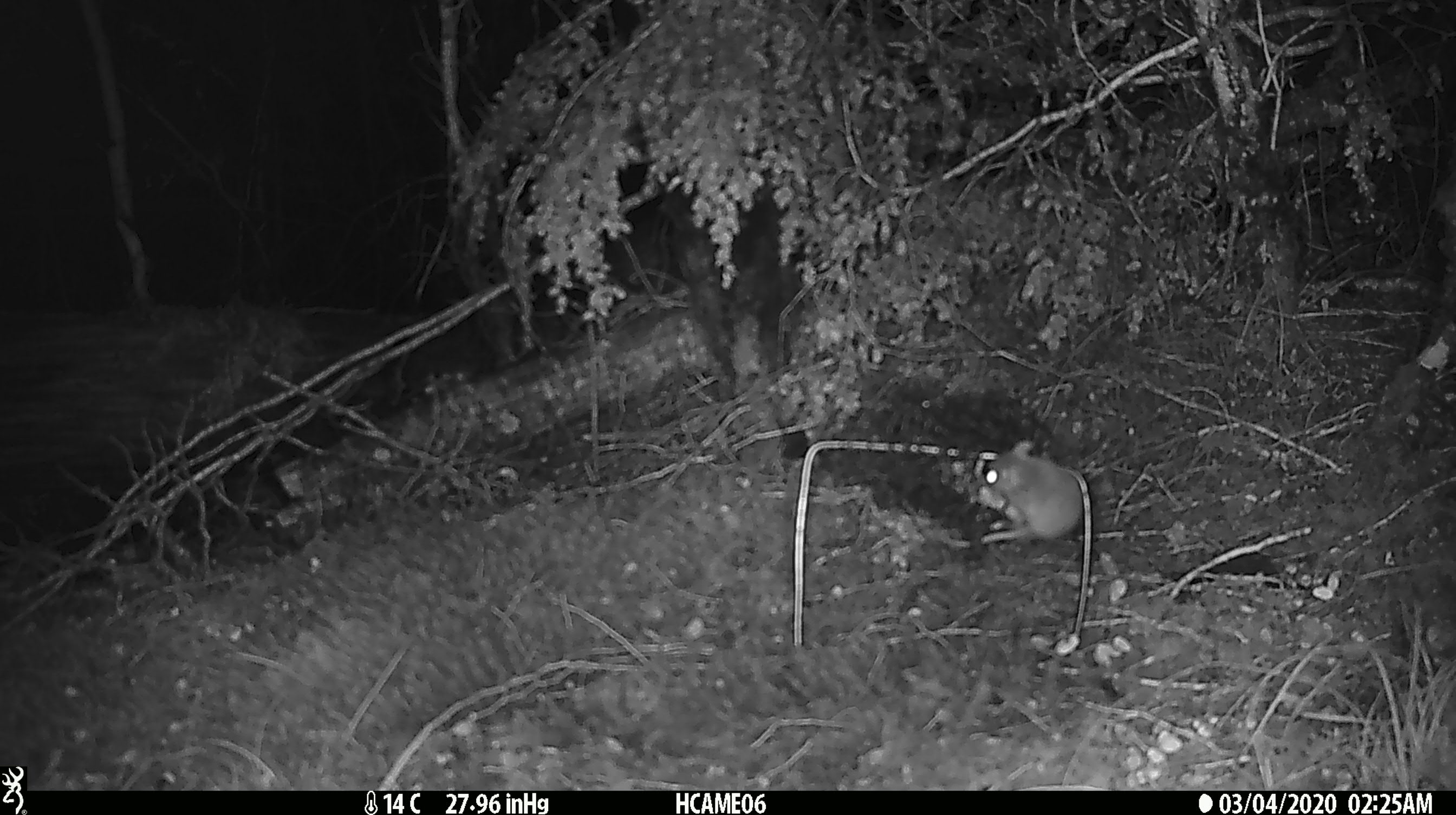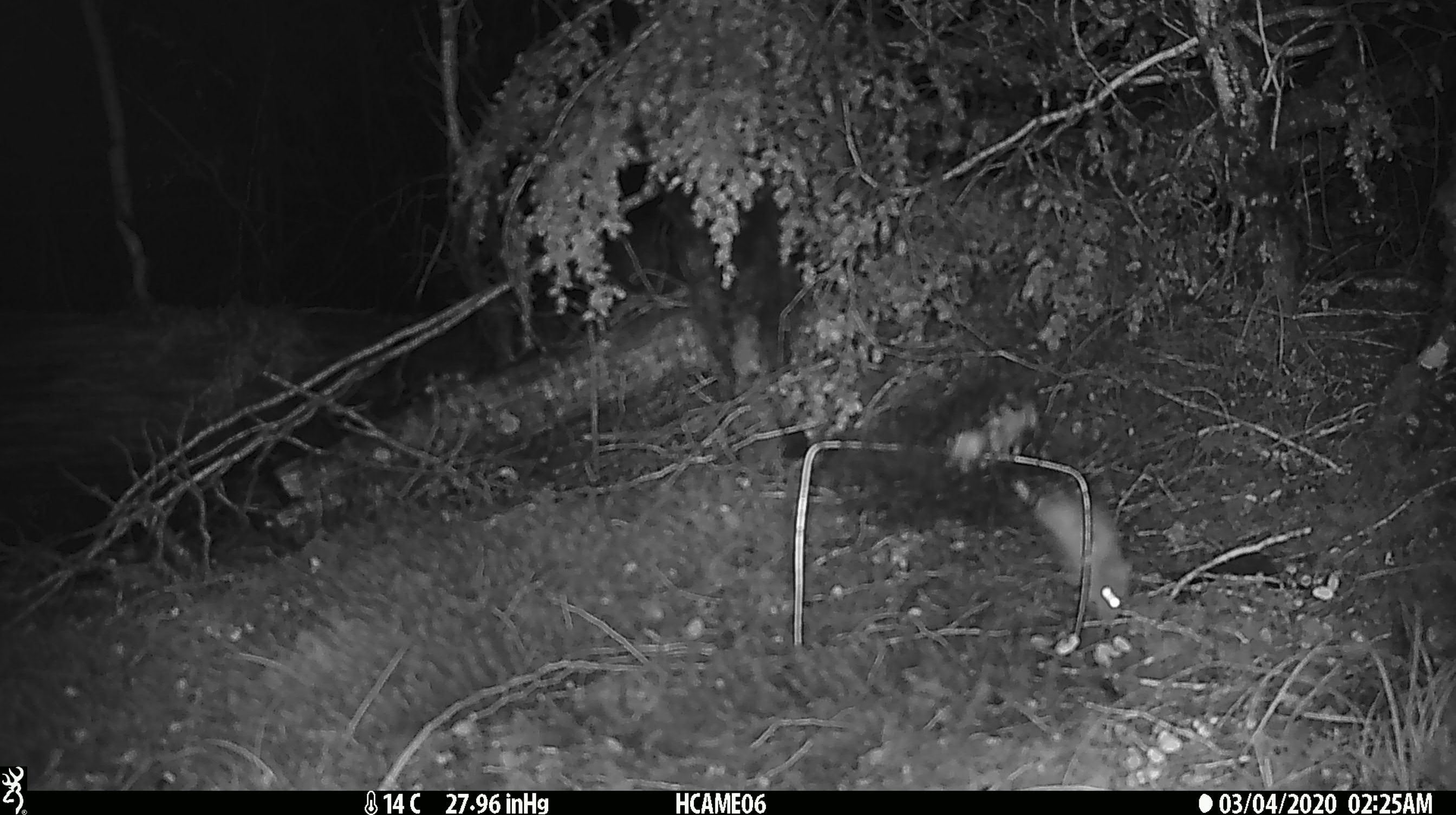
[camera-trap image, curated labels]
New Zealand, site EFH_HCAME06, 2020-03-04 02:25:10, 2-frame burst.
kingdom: Animalia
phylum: Chordata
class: Mammalia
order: Rodentia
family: Muridae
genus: Mus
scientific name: Mus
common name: mouse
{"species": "mouse (Mus)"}